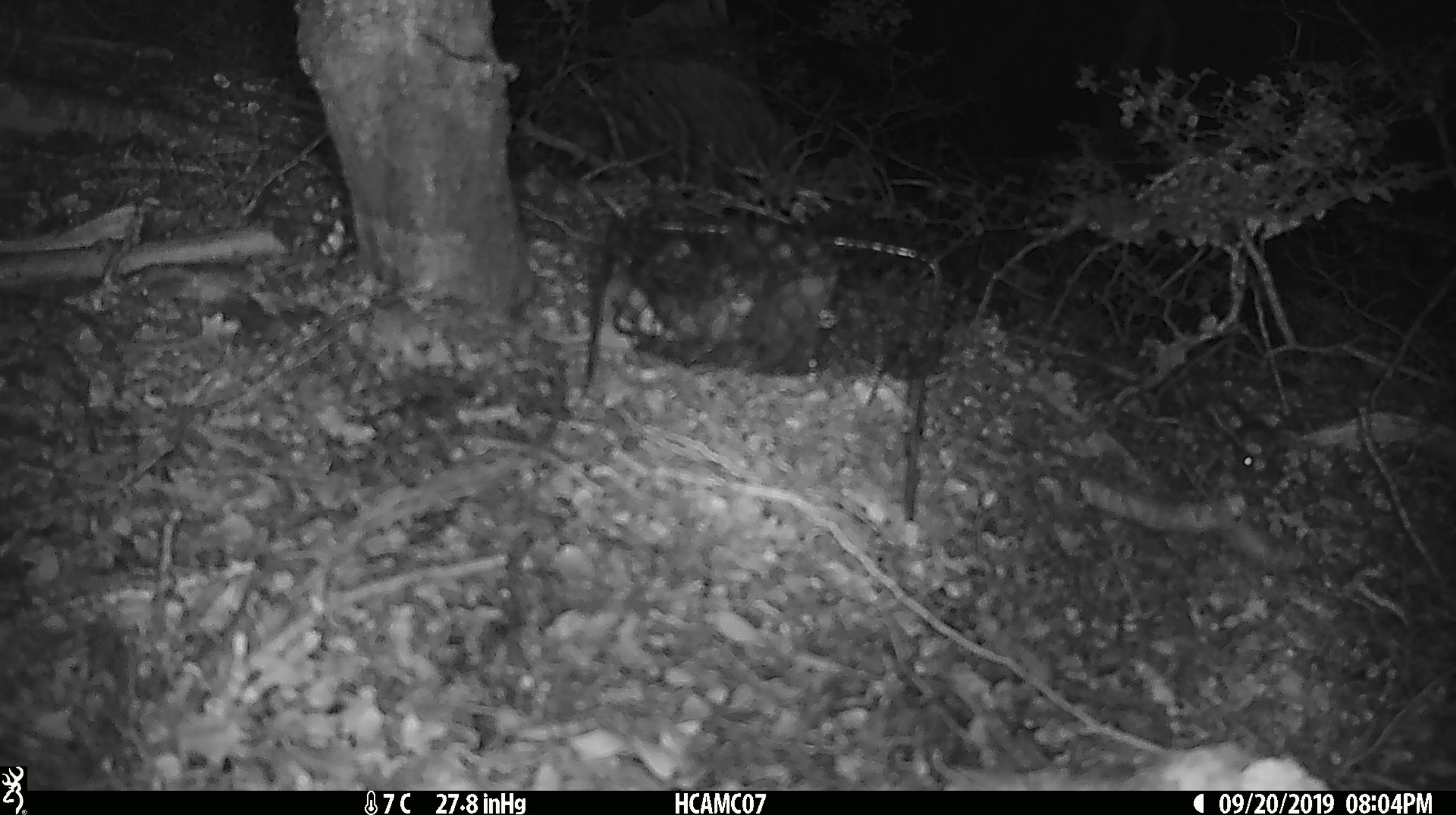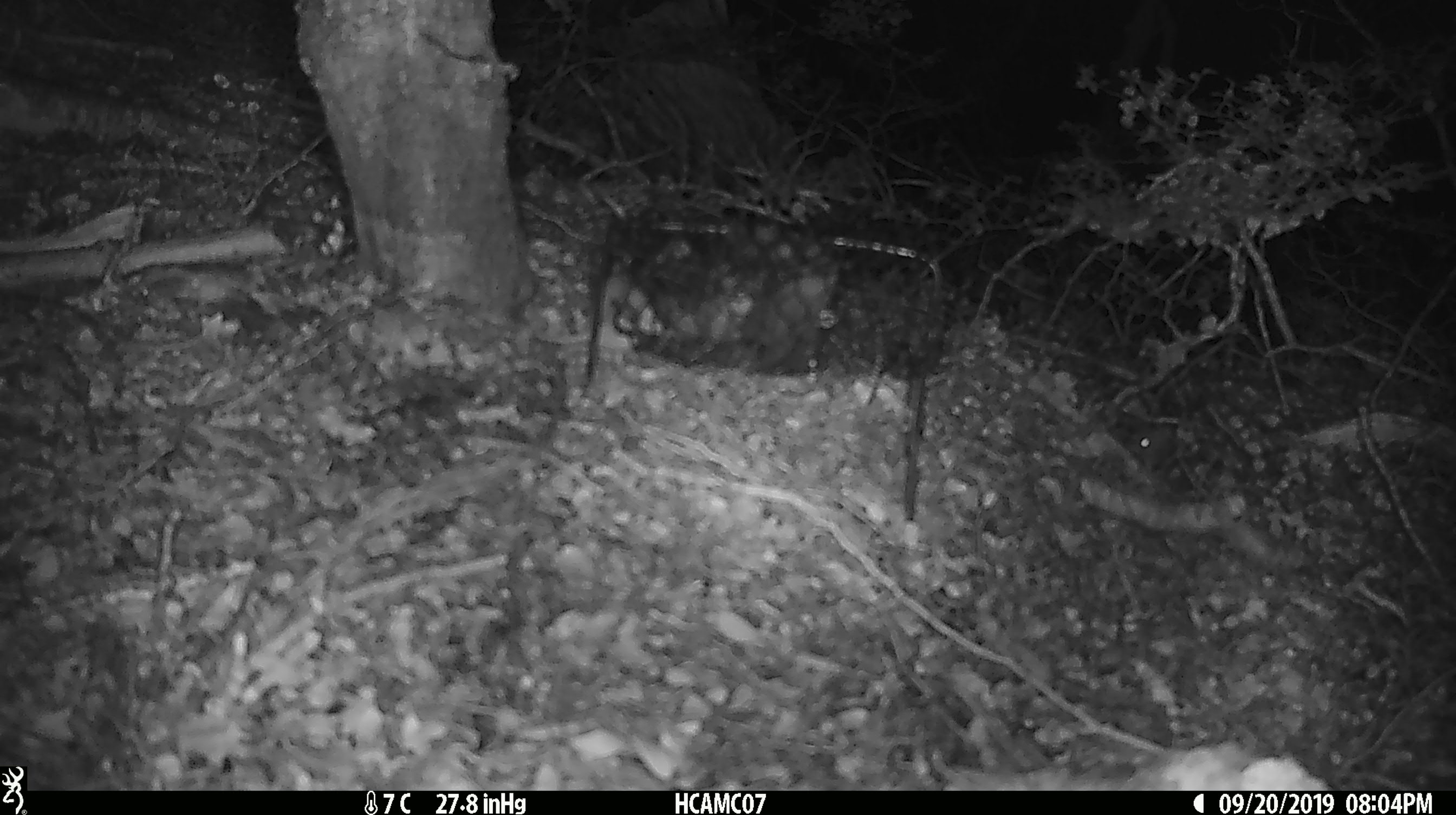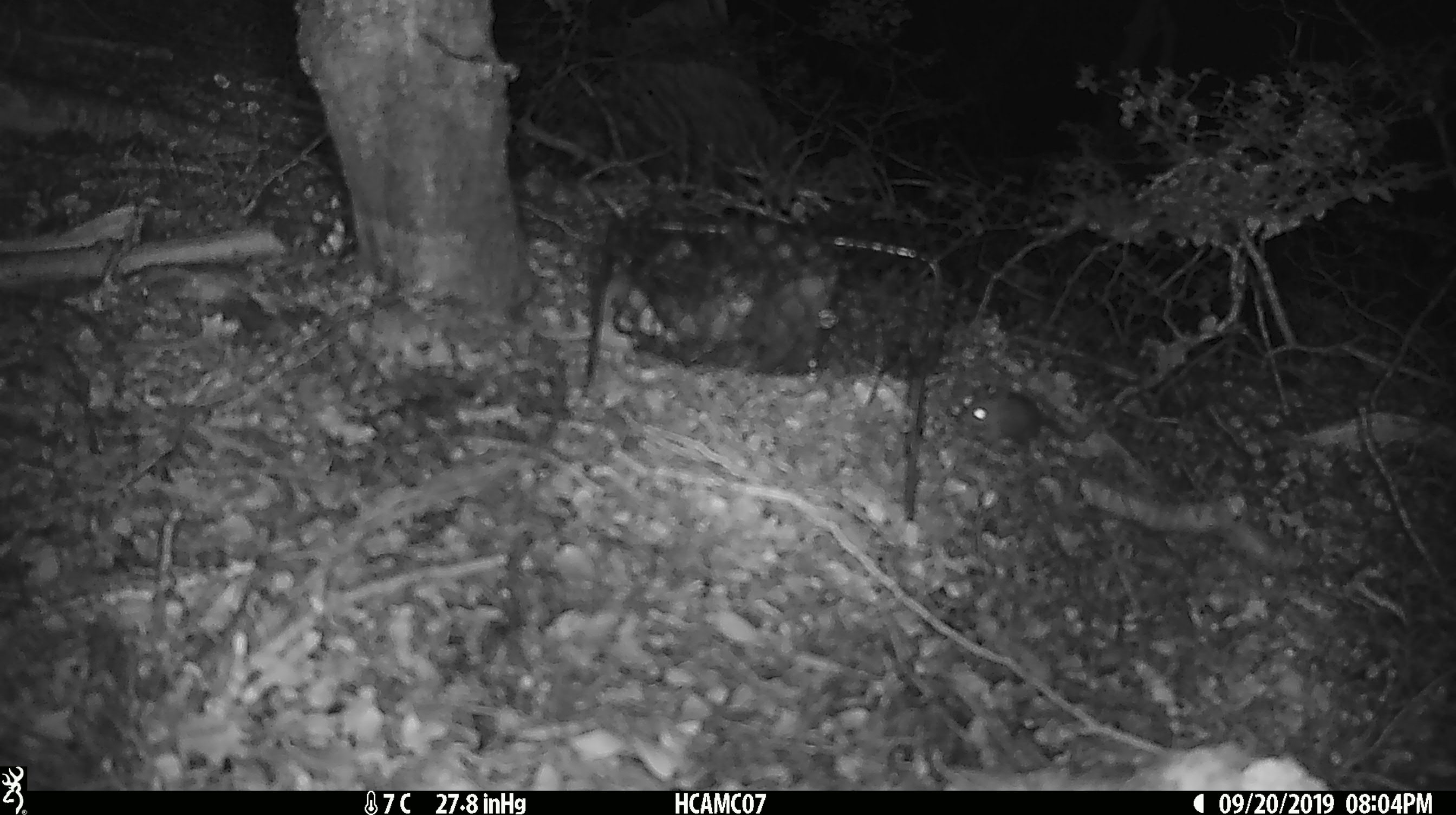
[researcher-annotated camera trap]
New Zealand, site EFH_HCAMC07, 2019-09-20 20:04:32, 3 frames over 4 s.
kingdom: Animalia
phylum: Chordata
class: Mammalia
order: Rodentia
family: Muridae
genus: Mus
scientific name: Mus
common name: mouse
Mouse (Mus).